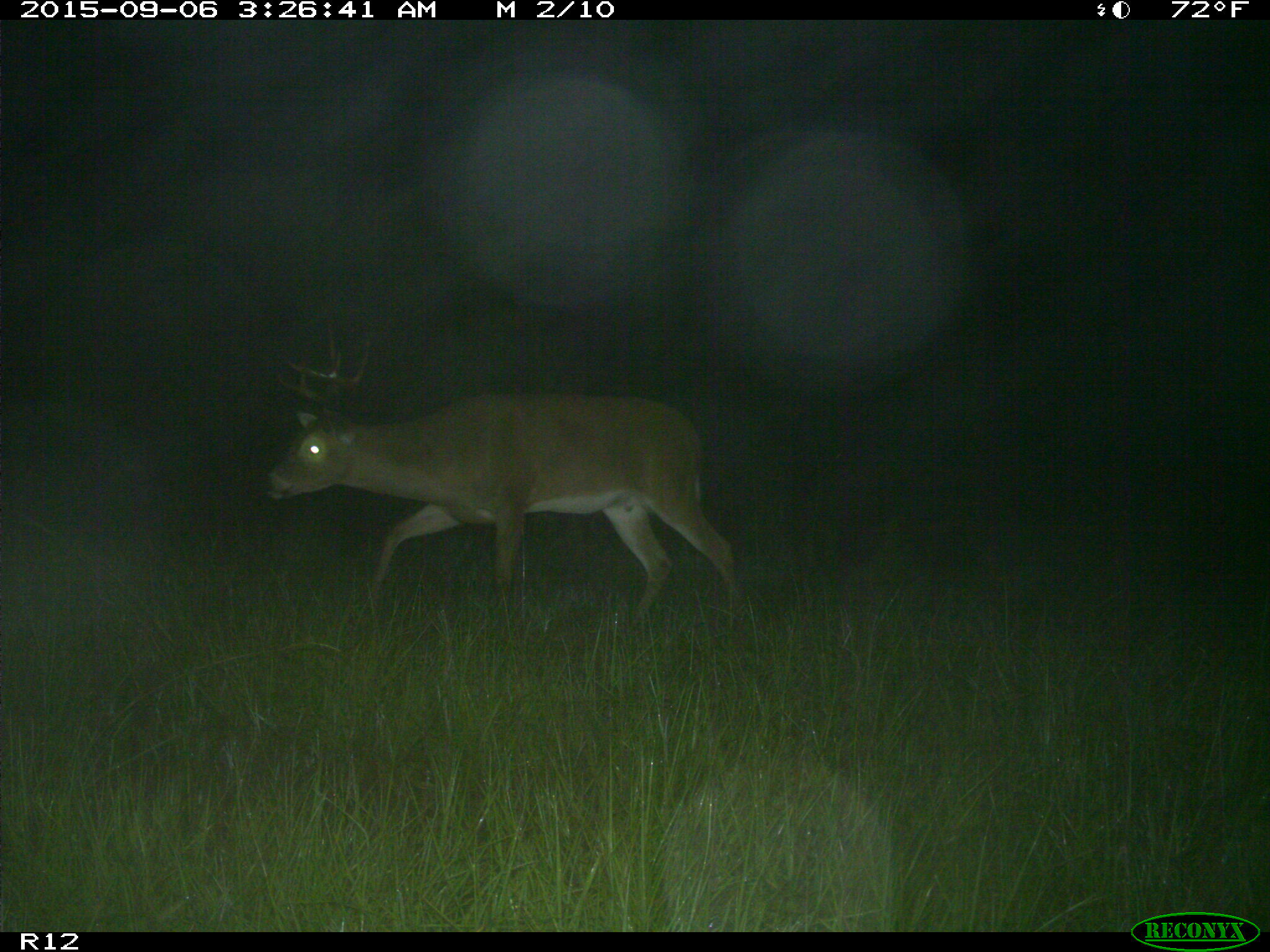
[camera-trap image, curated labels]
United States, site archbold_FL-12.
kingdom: Animalia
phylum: Chordata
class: Mammalia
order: Artiodactyla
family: Cervidae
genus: Odocoileus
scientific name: Odocoileus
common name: deer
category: unidentified deer